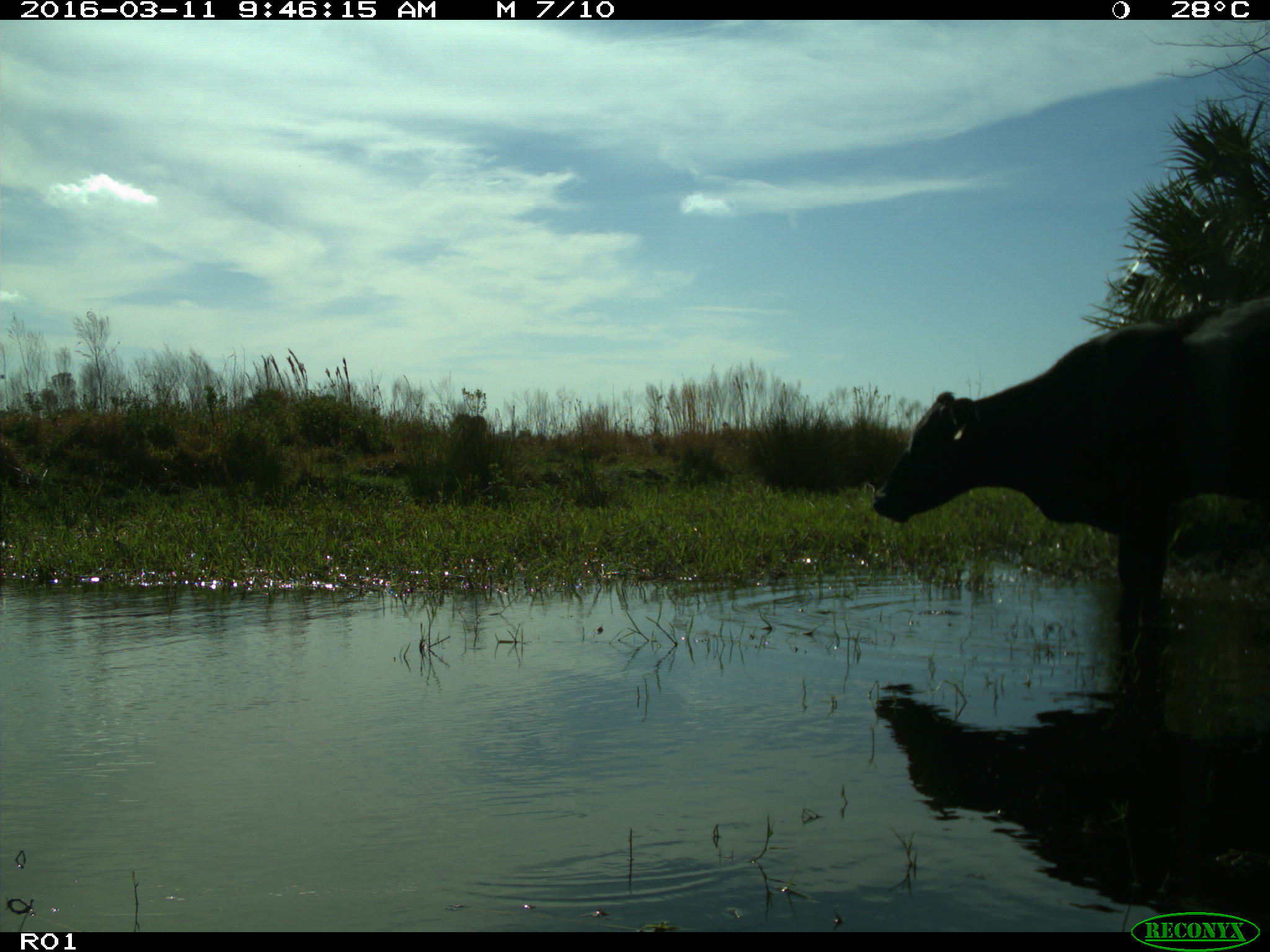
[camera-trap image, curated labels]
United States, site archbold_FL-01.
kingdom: Animalia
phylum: Chordata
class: Mammalia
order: Artiodactyla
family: Bovidae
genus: Bos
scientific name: Bos taurus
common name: domestic cow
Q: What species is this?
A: Bos taurus (domestic cow).